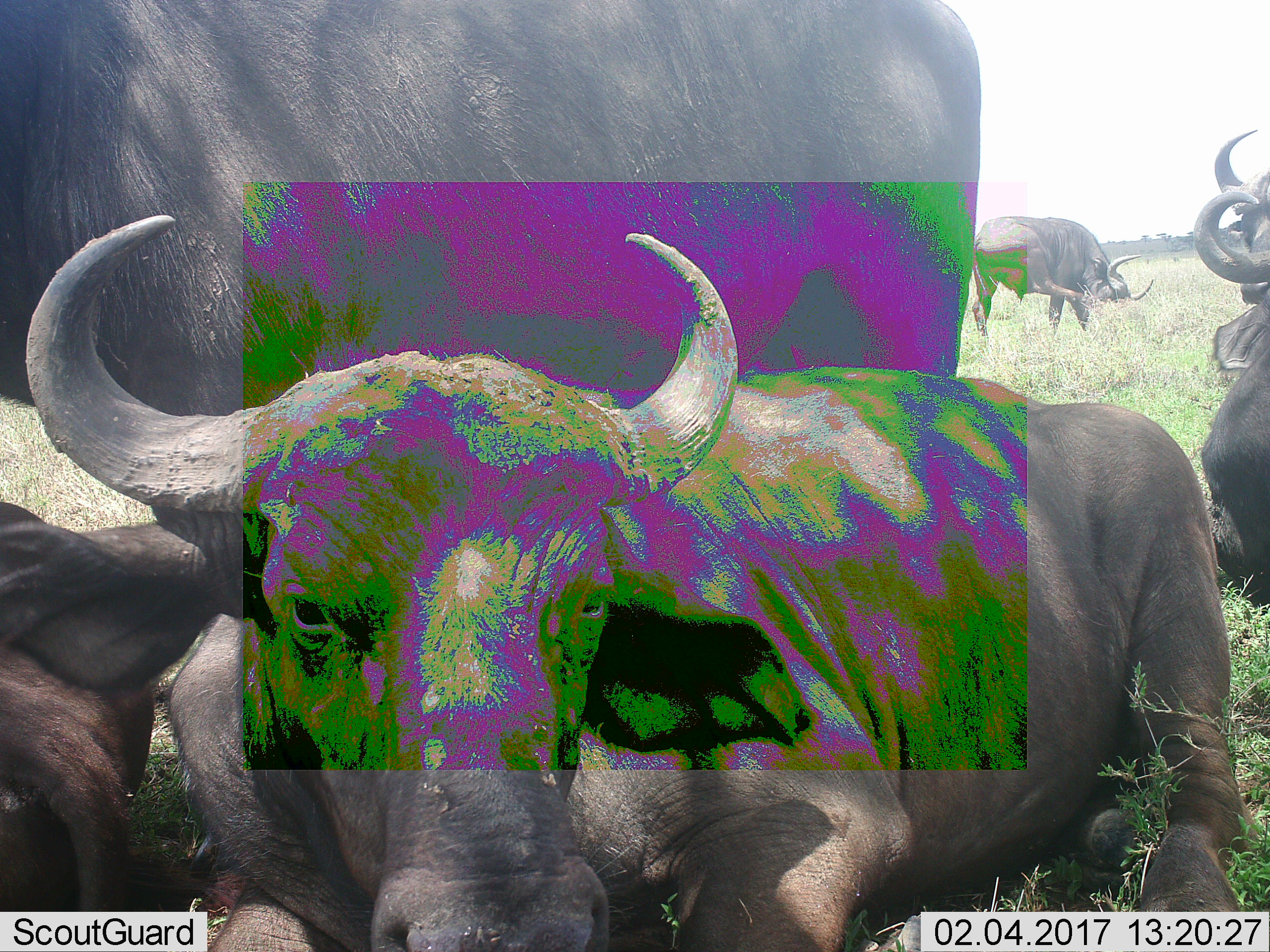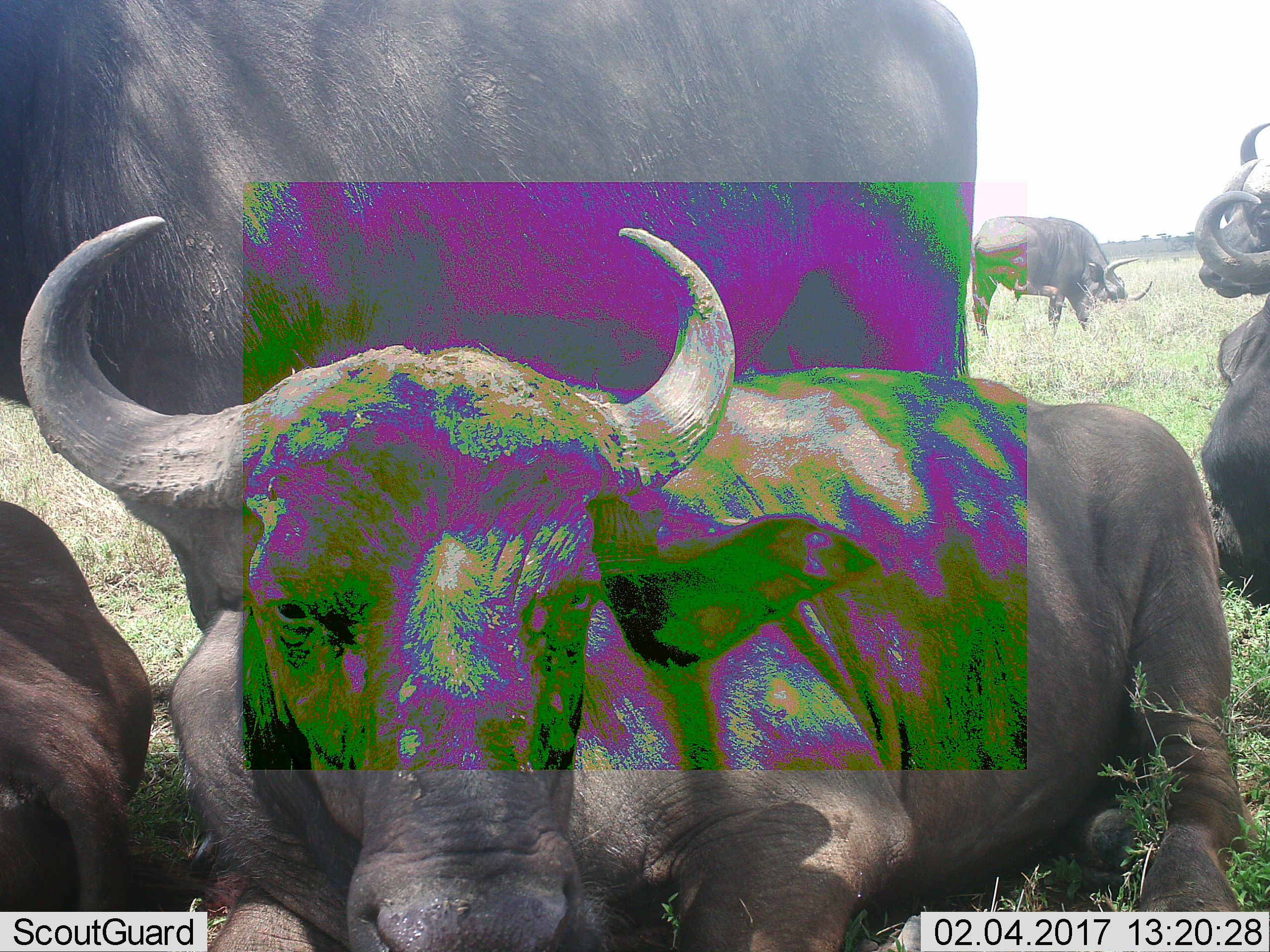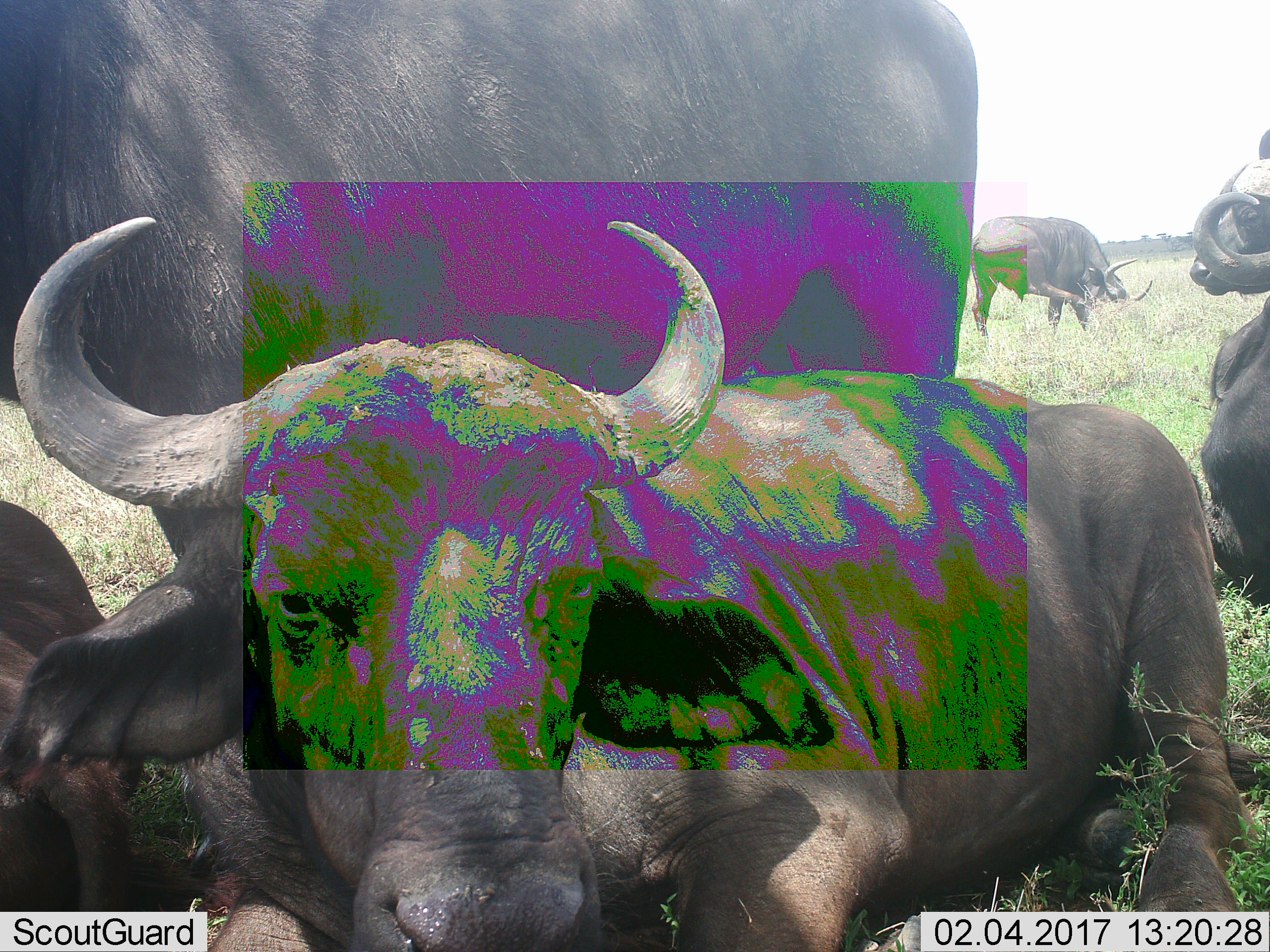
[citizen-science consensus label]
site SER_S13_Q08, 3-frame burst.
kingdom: Animalia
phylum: Chordata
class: Mammalia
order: Artiodactyla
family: Bovidae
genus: Syncerus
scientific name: Syncerus caffer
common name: african buffalo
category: buffalo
Buffalo (african buffalo) (Syncerus caffer), count 6. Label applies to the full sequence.